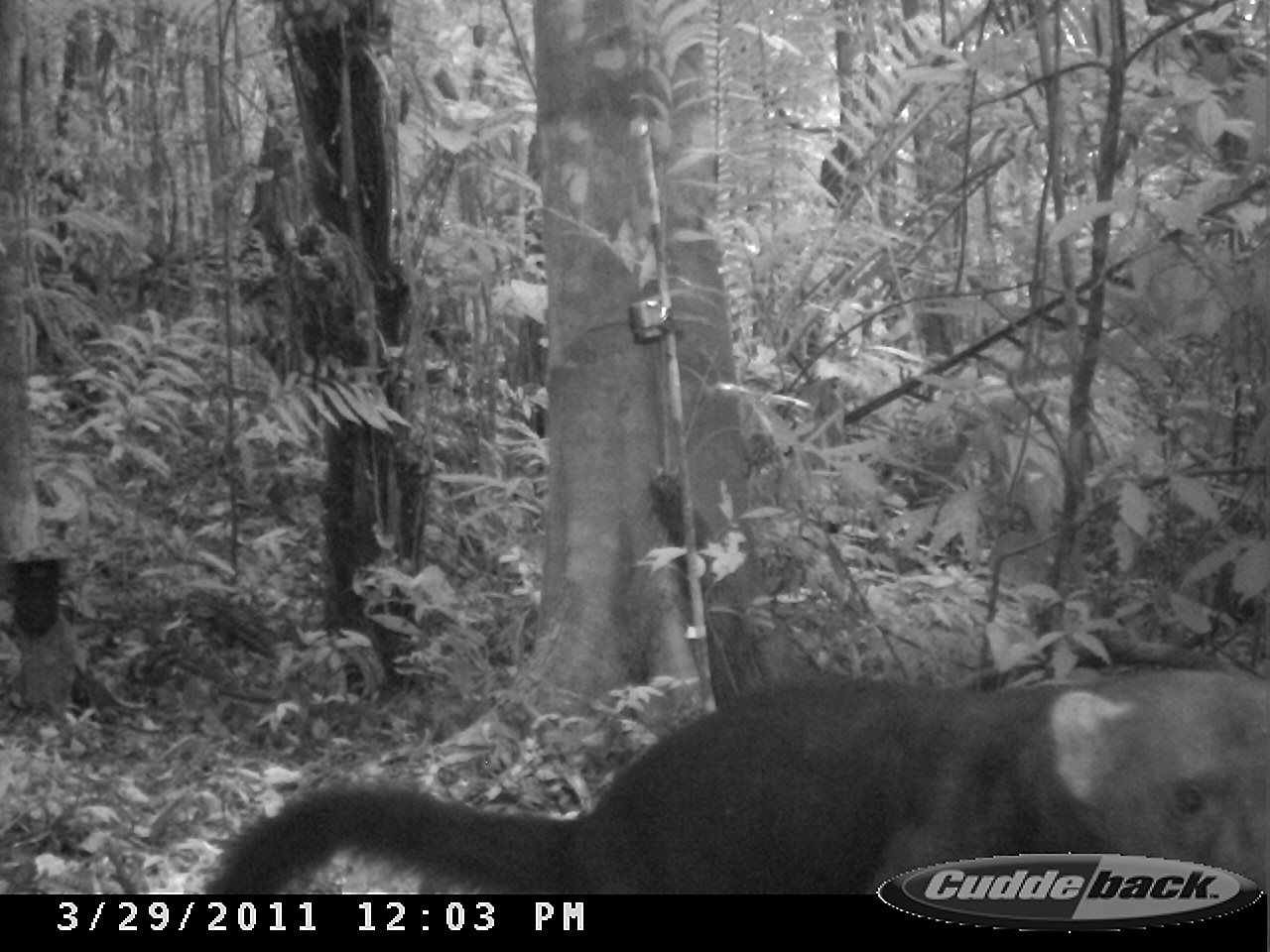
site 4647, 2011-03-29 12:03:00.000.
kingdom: Animalia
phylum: Chordata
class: Mammalia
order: Carnivora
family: Mustelidae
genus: Eira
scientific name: Eira barbara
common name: tayra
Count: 1.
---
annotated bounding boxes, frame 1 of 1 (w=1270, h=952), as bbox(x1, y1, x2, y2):
eira barbara: bbox(196, 662, 1270, 892)